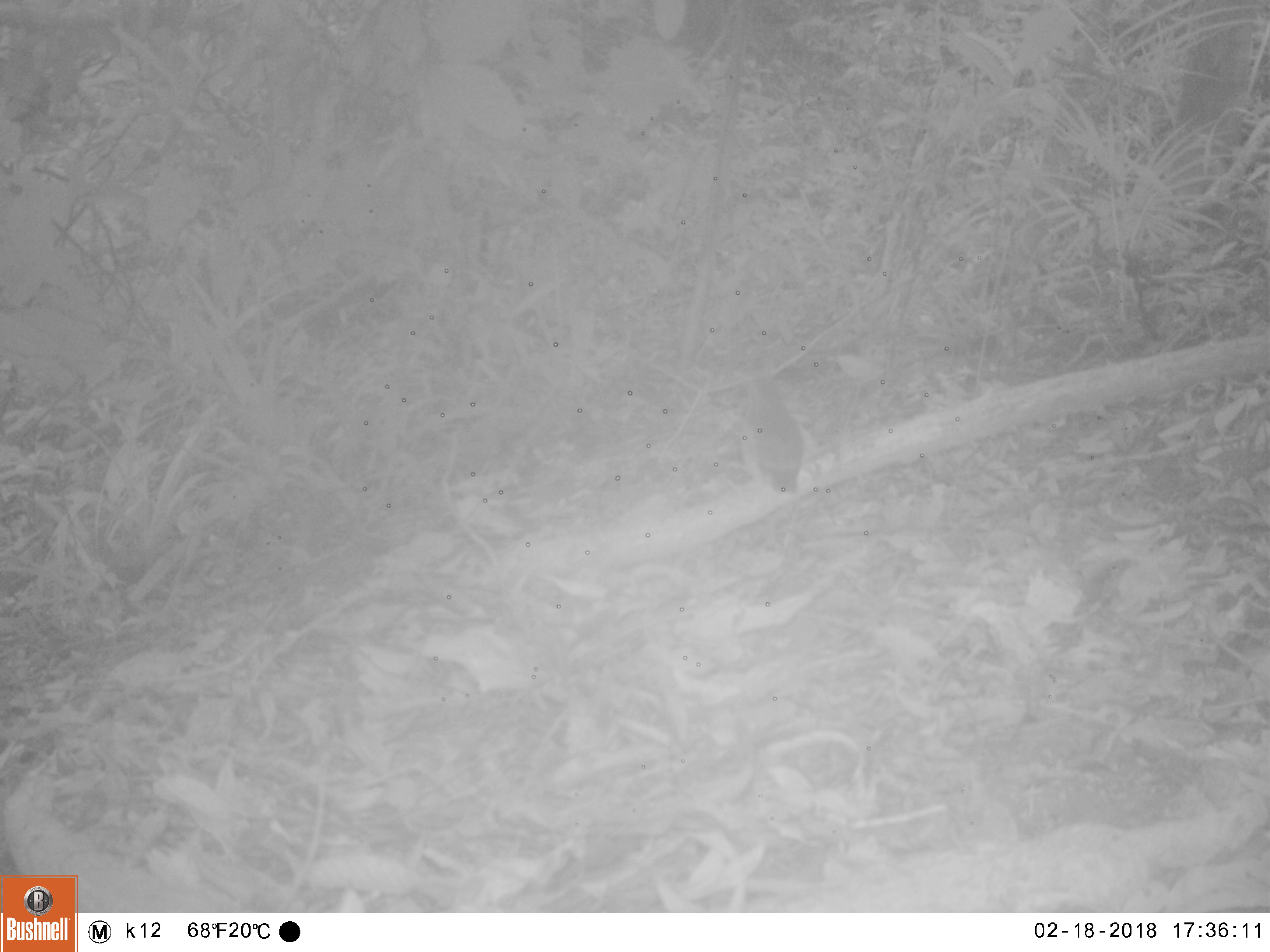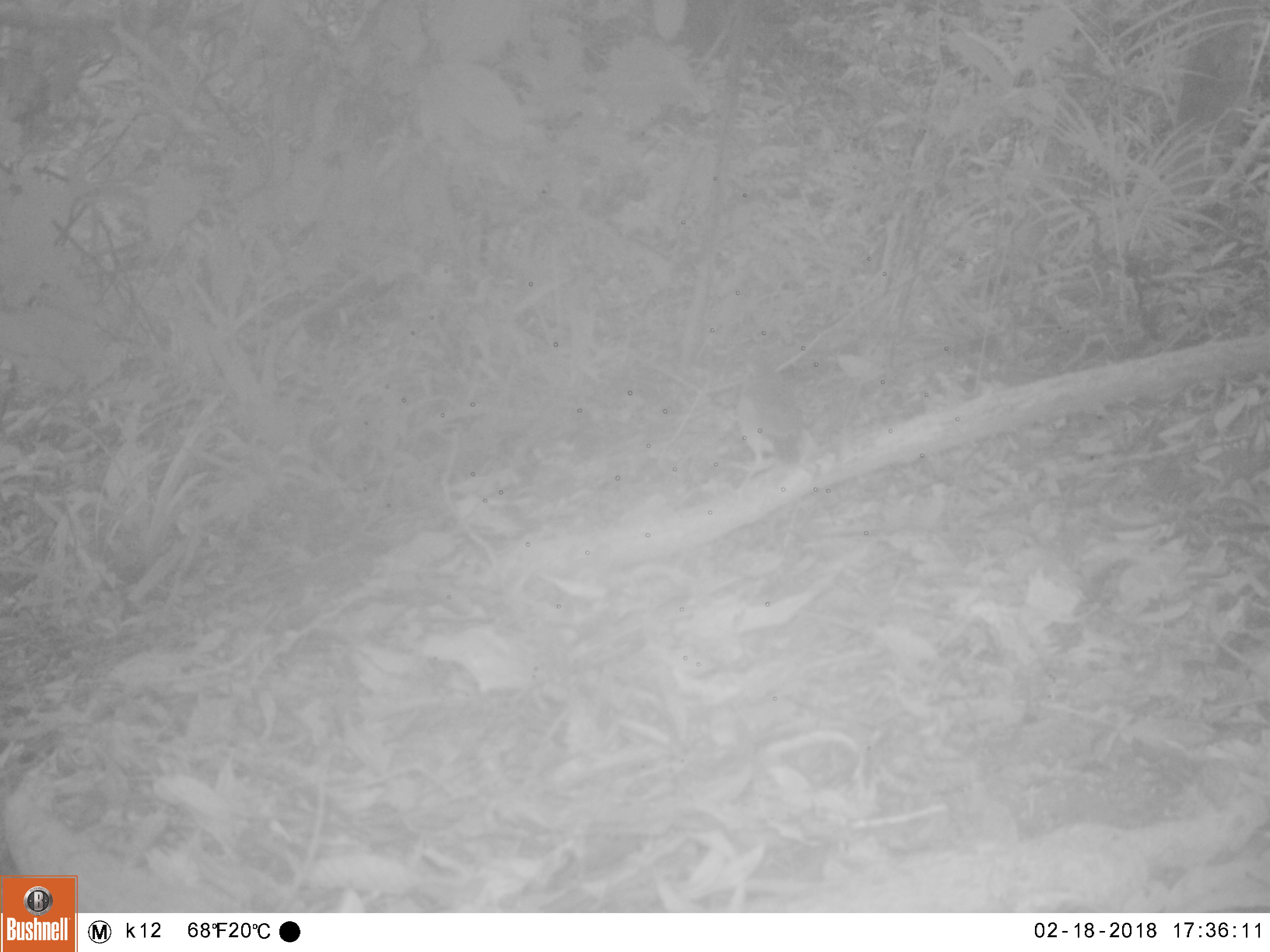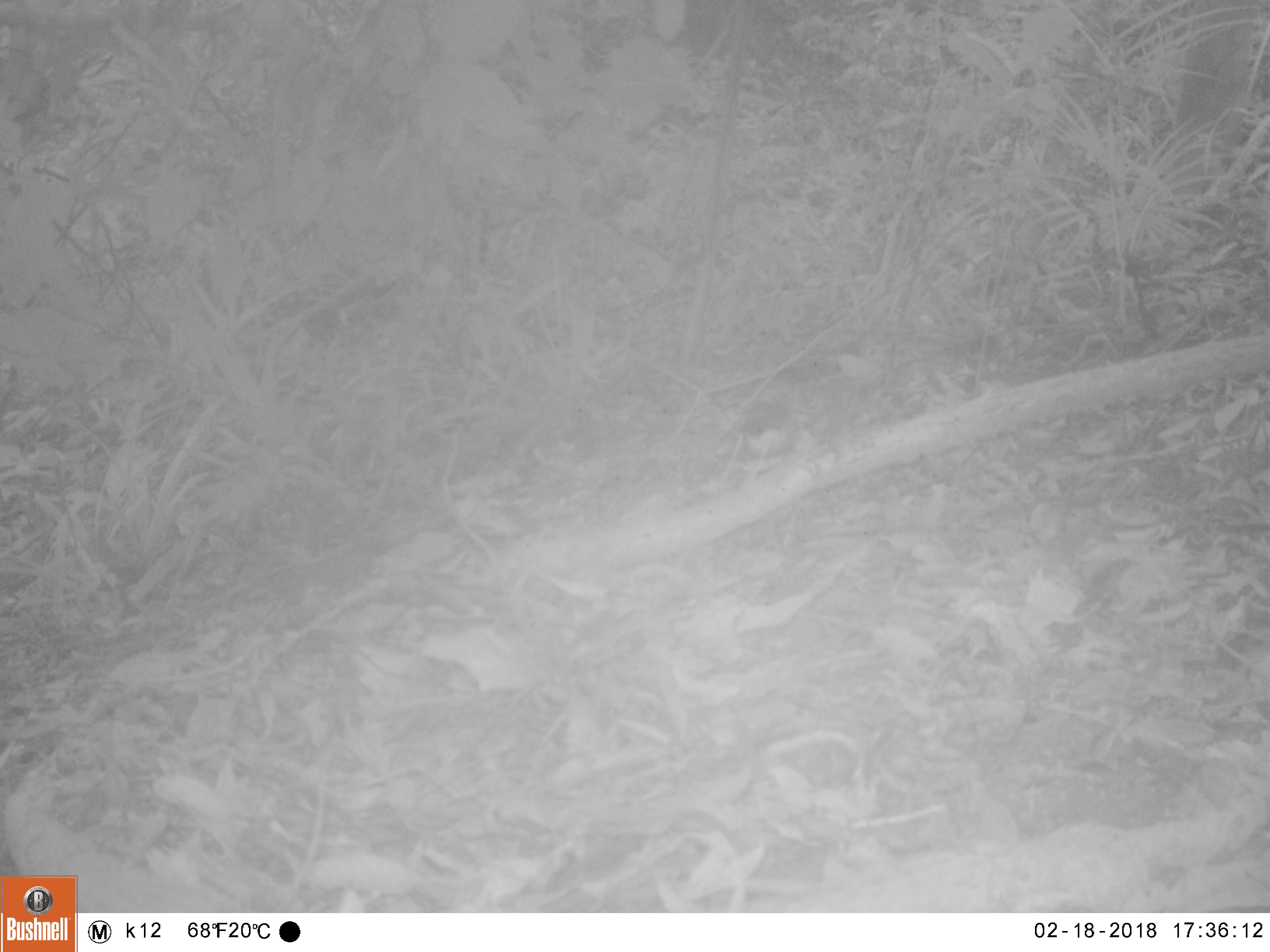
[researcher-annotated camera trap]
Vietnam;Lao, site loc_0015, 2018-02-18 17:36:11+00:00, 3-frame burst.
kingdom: Animalia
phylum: Chordata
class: Aves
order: Passeriformes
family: Pittidae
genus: Pitta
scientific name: Pitta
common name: typical pittas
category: unidentified pitta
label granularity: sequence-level